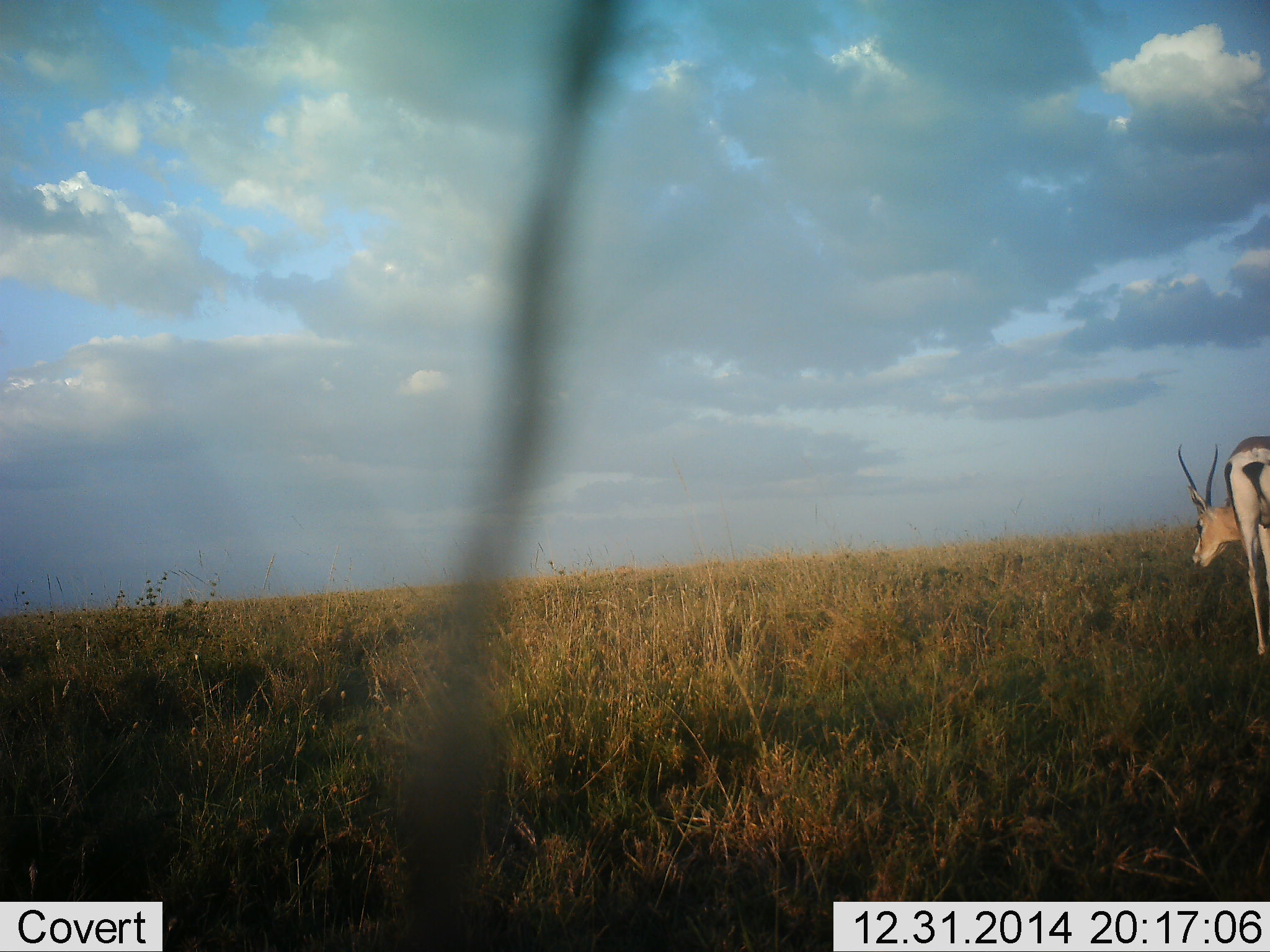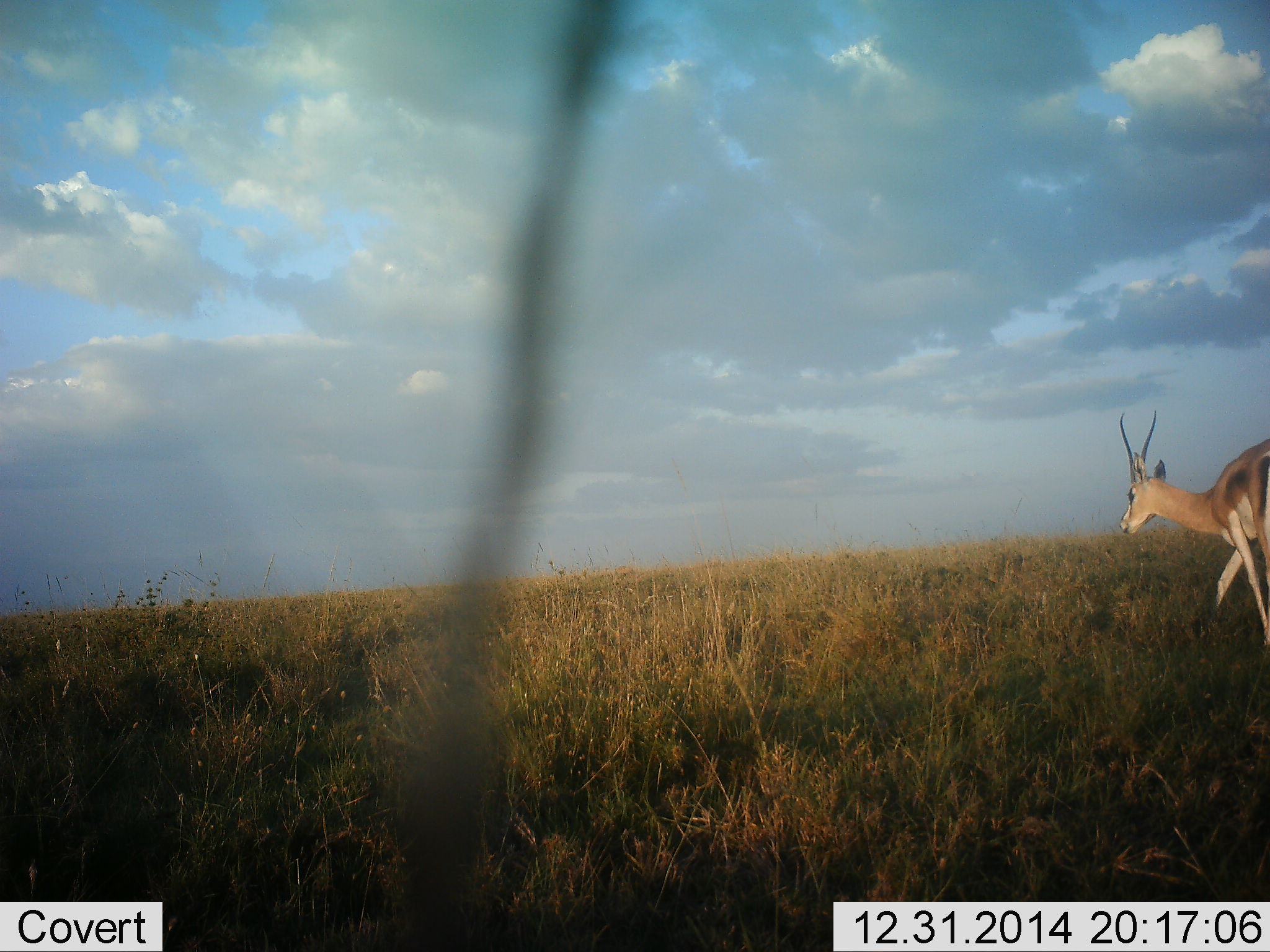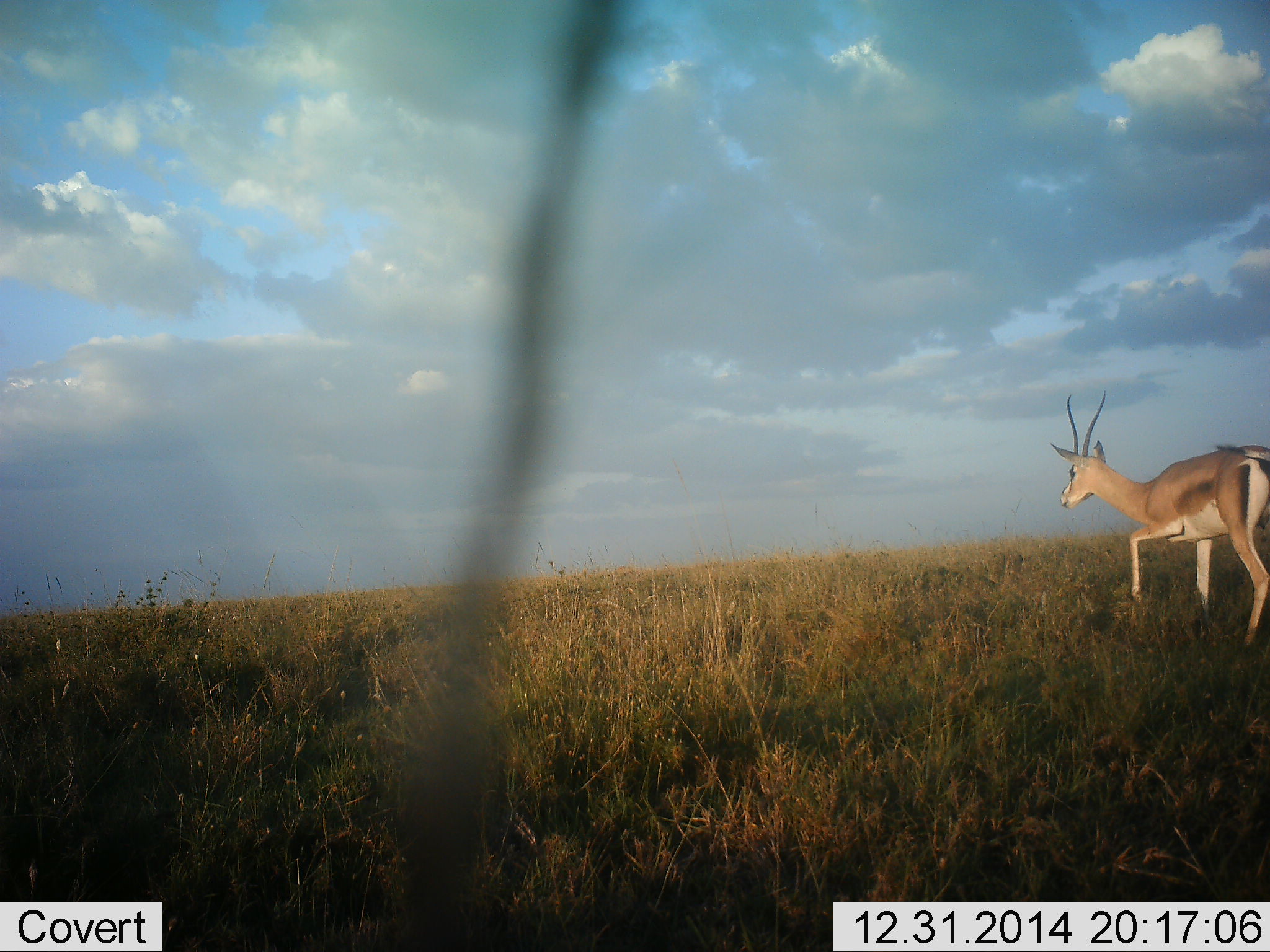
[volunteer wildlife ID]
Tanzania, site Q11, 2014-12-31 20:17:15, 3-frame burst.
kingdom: Animalia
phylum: Chordata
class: Mammalia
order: Artiodactyla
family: Bovidae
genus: Nanger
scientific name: Nanger granti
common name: grant's gazelle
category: gazellegrants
Gazellegrants (grant's gazelle) (Nanger granti), count 1. Behavior (volunteer vote fractions): standing 11%, resting 0%, moving 89%, interacting 0%. Young present (vote fraction): 0%. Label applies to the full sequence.